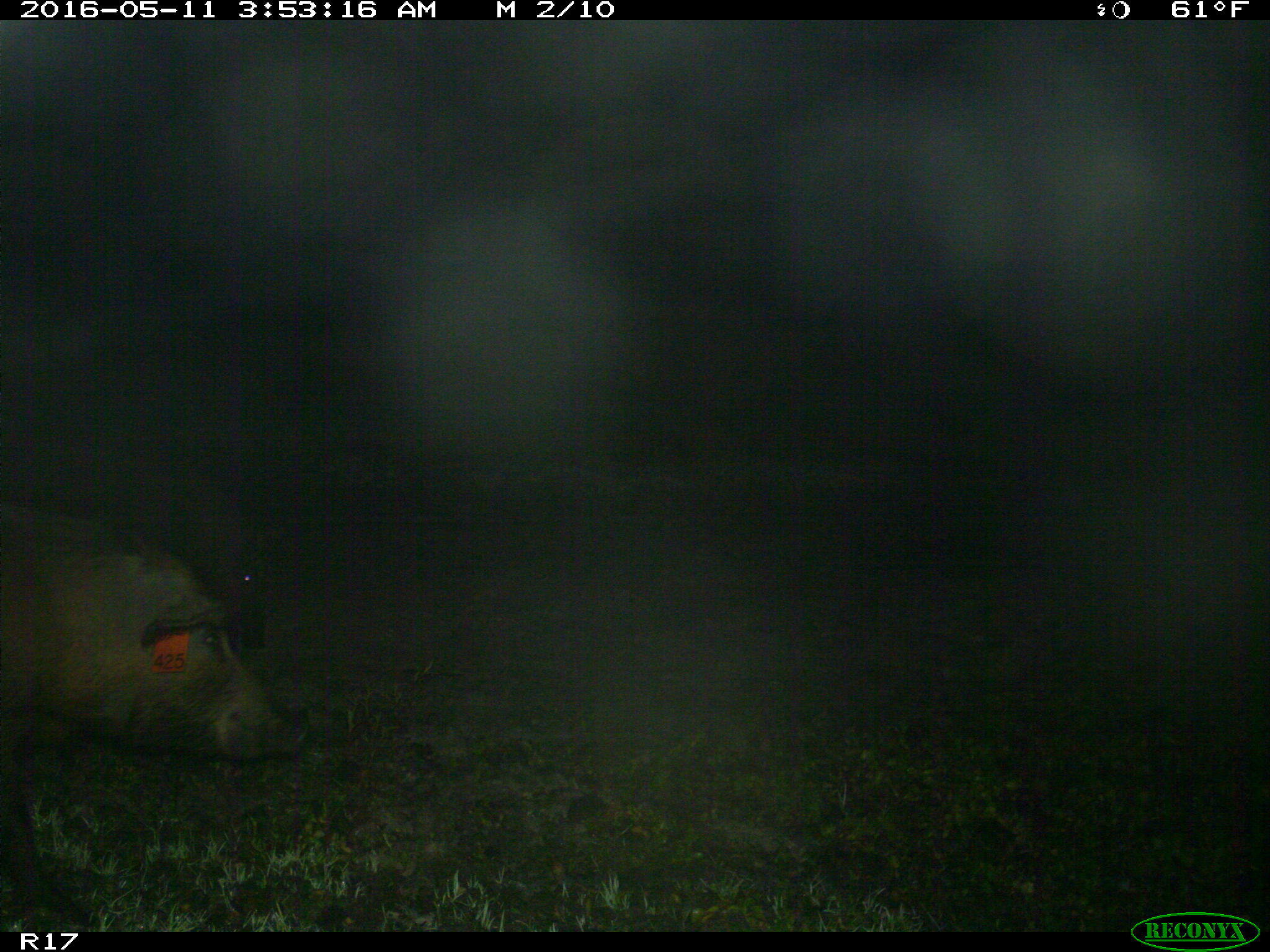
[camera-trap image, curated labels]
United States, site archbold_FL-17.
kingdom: Animalia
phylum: Chordata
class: Mammalia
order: Artiodactyla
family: Suidae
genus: Sus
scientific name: Sus scrofa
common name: wild boar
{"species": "Sus scrofa (wild boar)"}